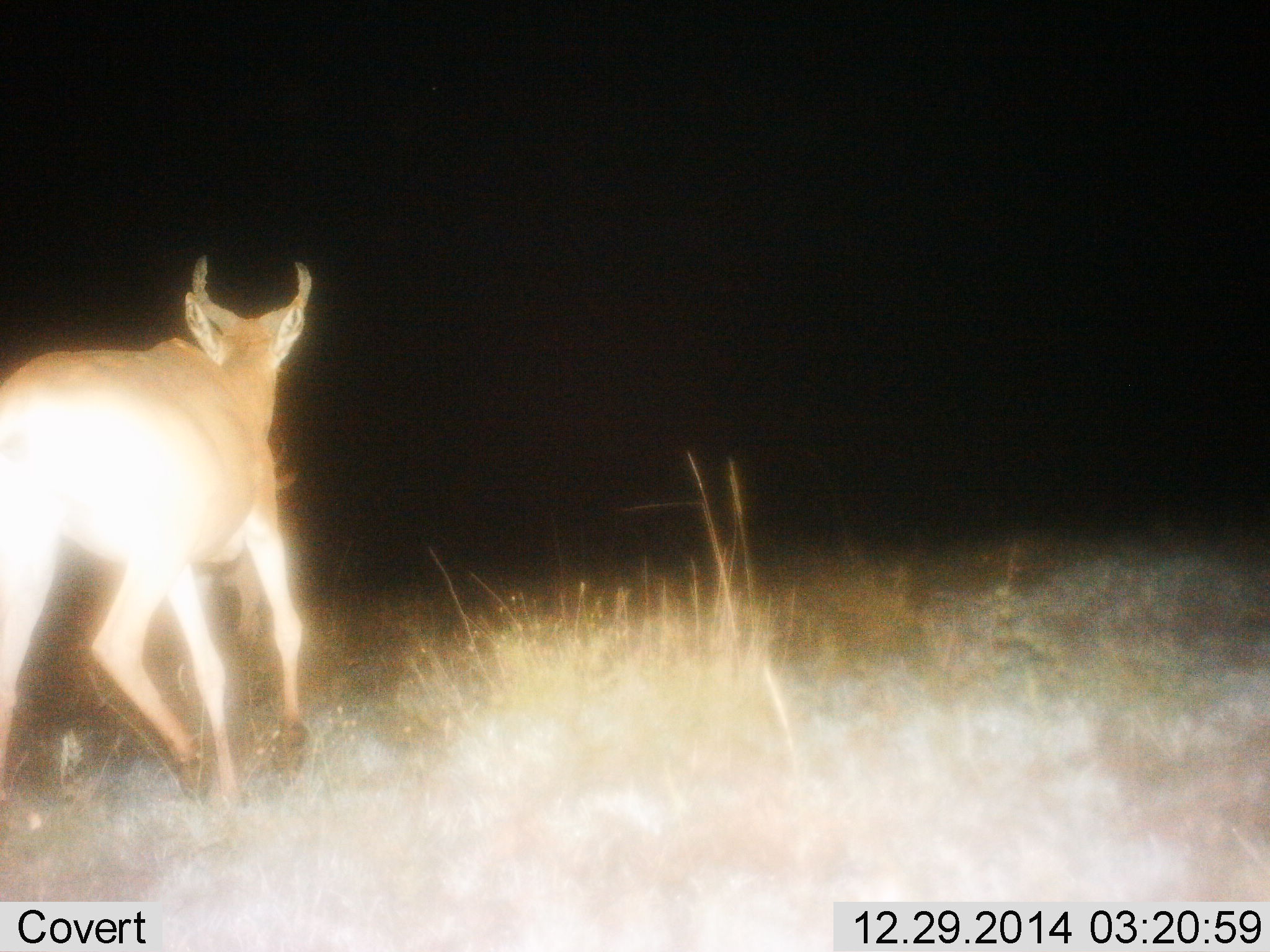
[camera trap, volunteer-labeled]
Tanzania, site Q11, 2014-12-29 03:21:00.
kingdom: Animalia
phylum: Chordata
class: Mammalia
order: Artiodactyla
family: Bovidae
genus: Alcelaphus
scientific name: Alcelaphus buselaphus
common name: hartebeest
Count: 1.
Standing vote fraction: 11%.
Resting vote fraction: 0%.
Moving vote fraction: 78%.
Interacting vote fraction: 11%.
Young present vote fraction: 0%.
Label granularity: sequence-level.